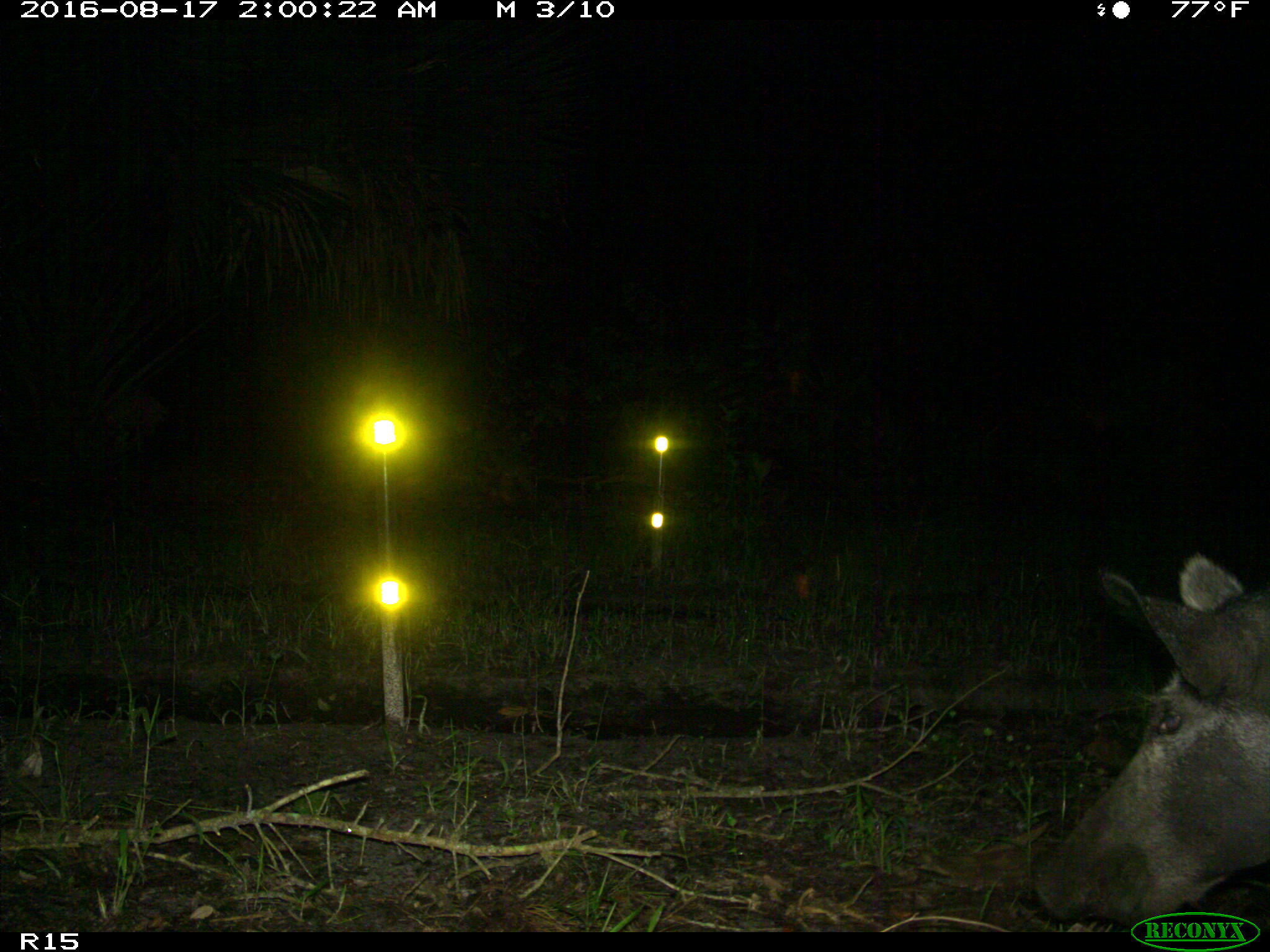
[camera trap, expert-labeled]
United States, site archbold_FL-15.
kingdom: Animalia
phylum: Chordata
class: Mammalia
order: Artiodactyla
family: Suidae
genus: Sus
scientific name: Sus scrofa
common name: wild boar